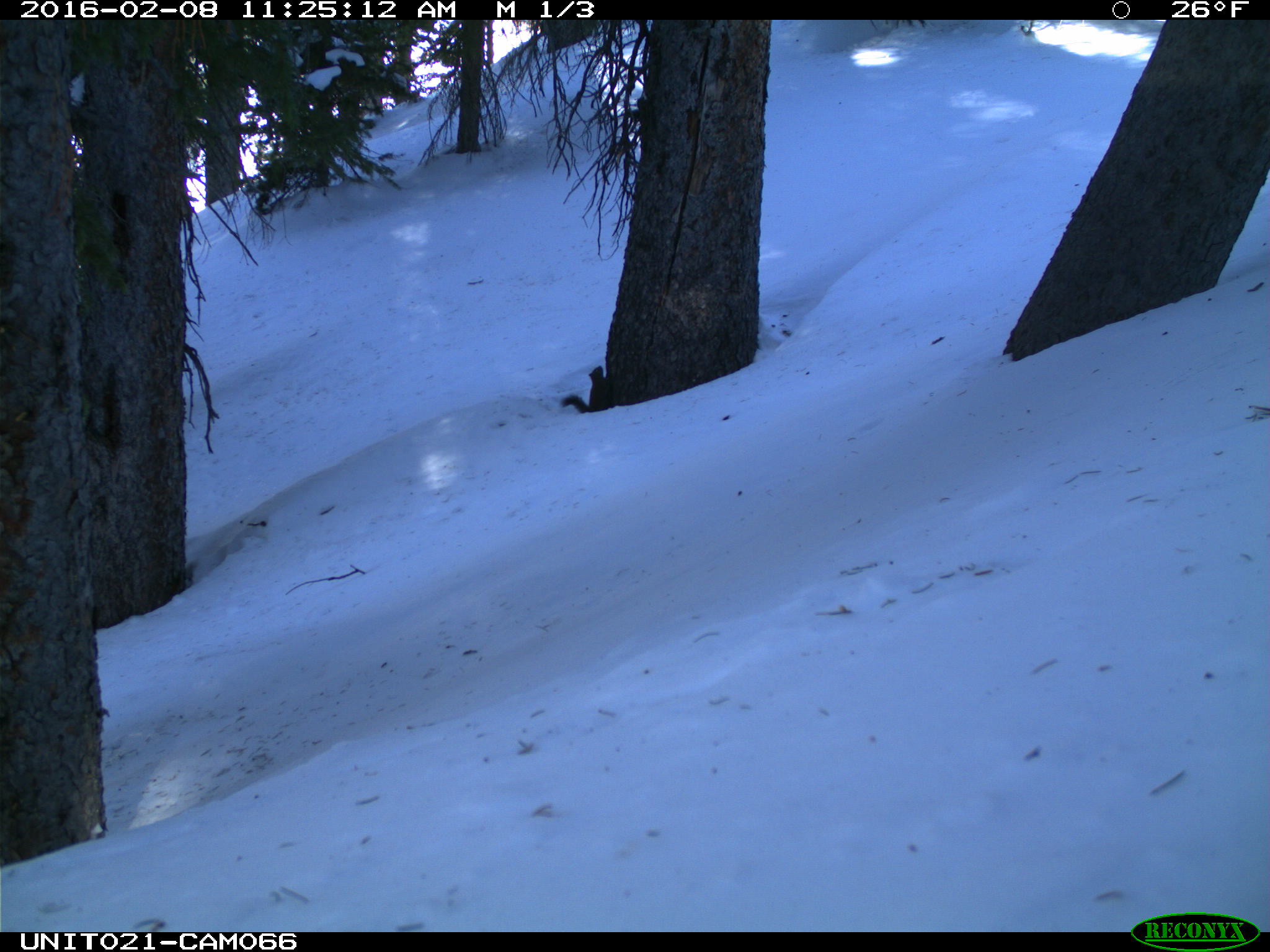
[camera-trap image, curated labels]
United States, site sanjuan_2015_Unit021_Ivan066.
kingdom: Animalia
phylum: Chordata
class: Mammalia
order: Rodentia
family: Sciuridae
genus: Tamiasciurus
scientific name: Tamiasciurus hudsonicus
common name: american red squirrel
Tamiasciurus hudsonicus (american red squirrel).